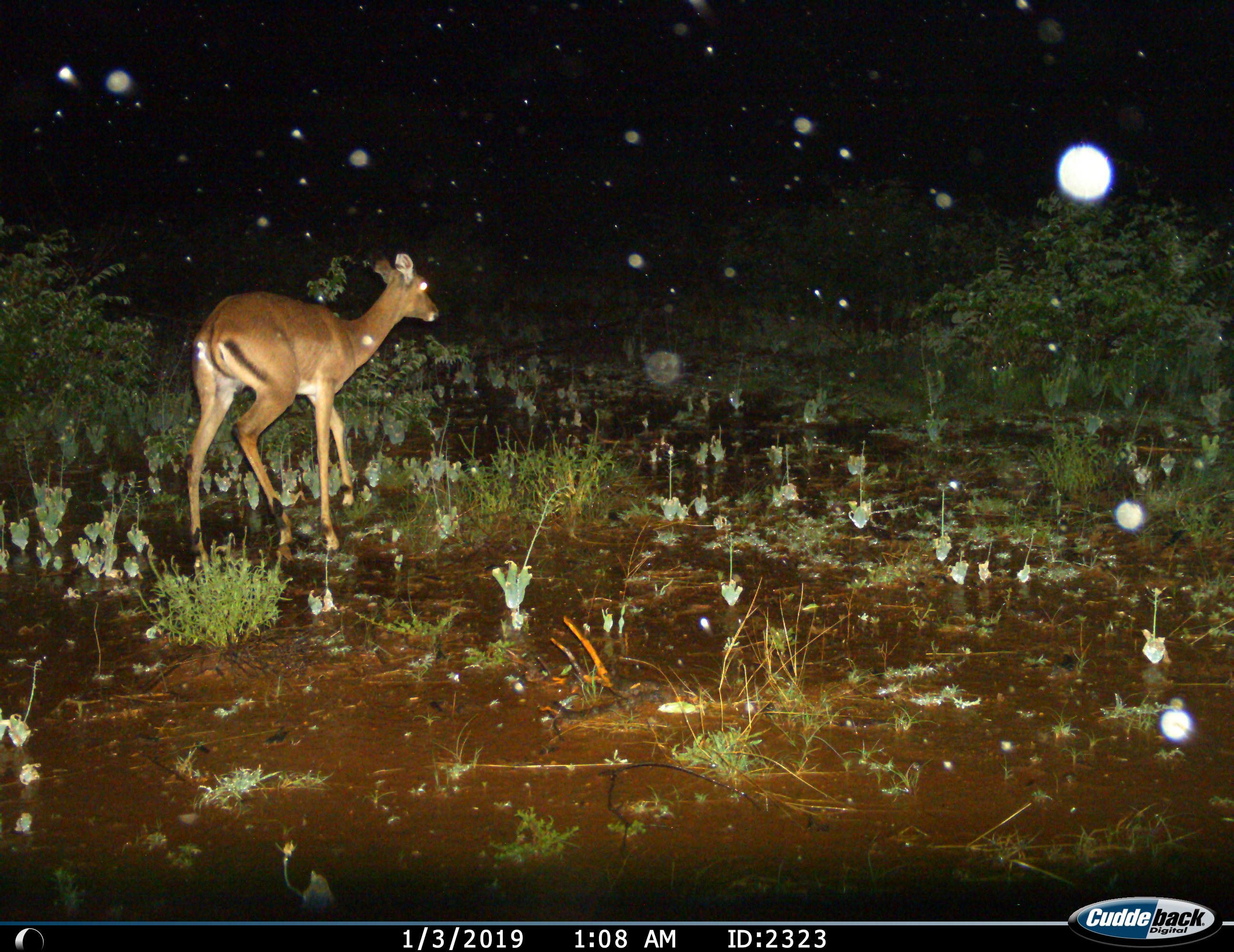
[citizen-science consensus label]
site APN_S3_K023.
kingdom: Animalia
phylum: Chordata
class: Mammalia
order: Artiodactyla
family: Bovidae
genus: Aepyceros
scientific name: Aepyceros melampus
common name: impala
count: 1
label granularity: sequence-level